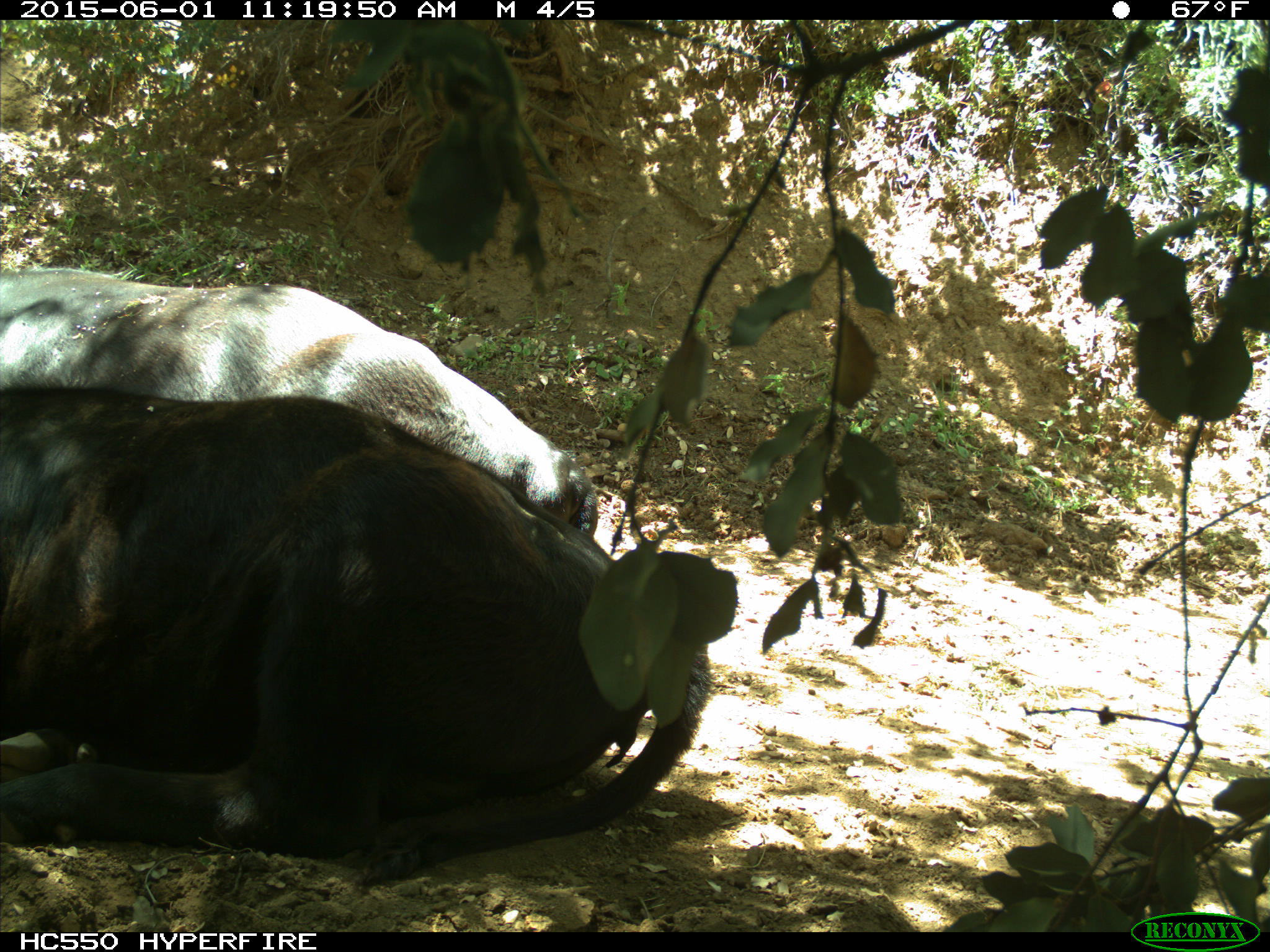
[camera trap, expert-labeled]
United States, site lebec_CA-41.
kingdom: Animalia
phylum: Chordata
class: Mammalia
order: Artiodactyla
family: Bovidae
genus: Bos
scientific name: Bos taurus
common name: domestic cow